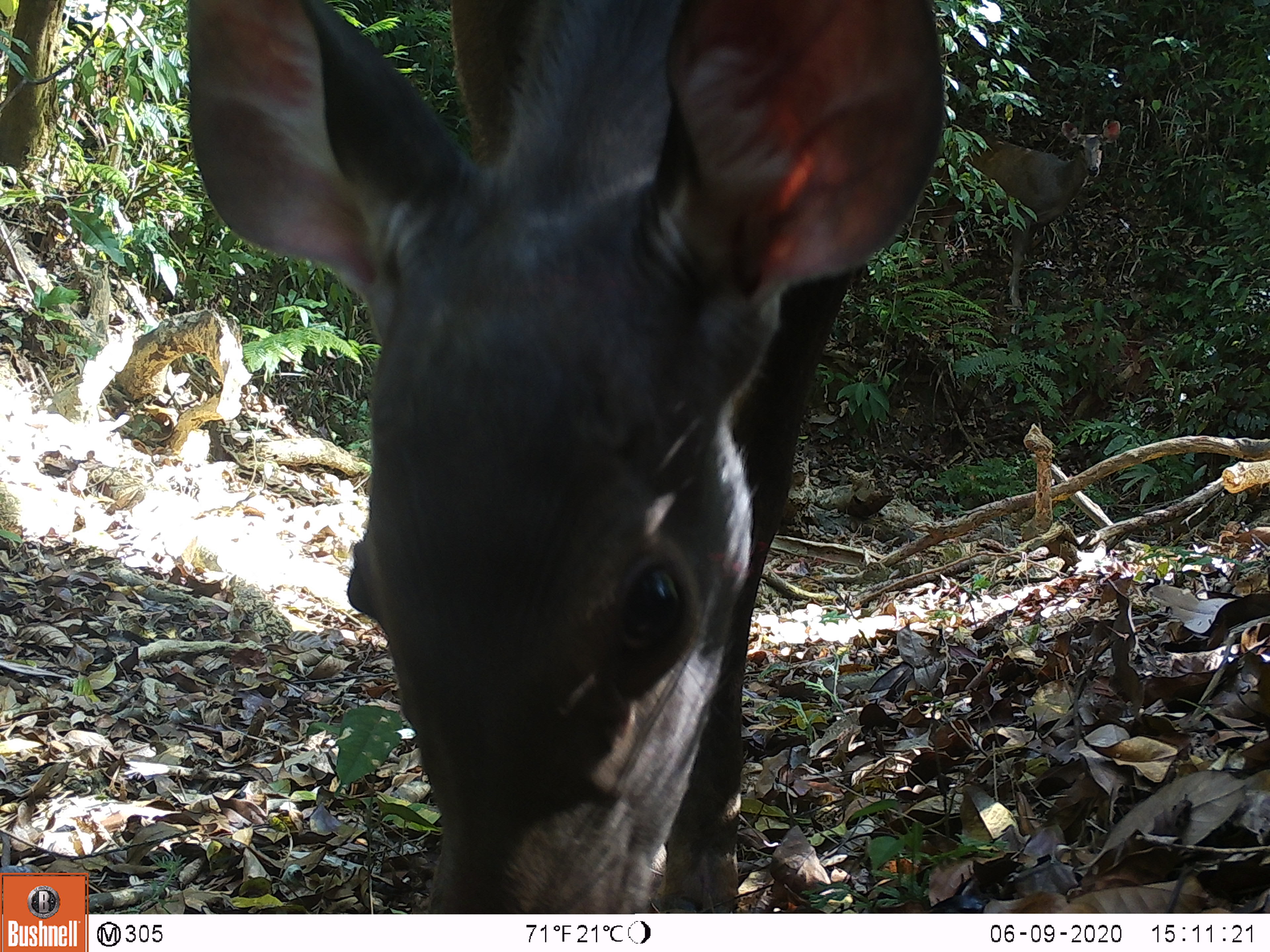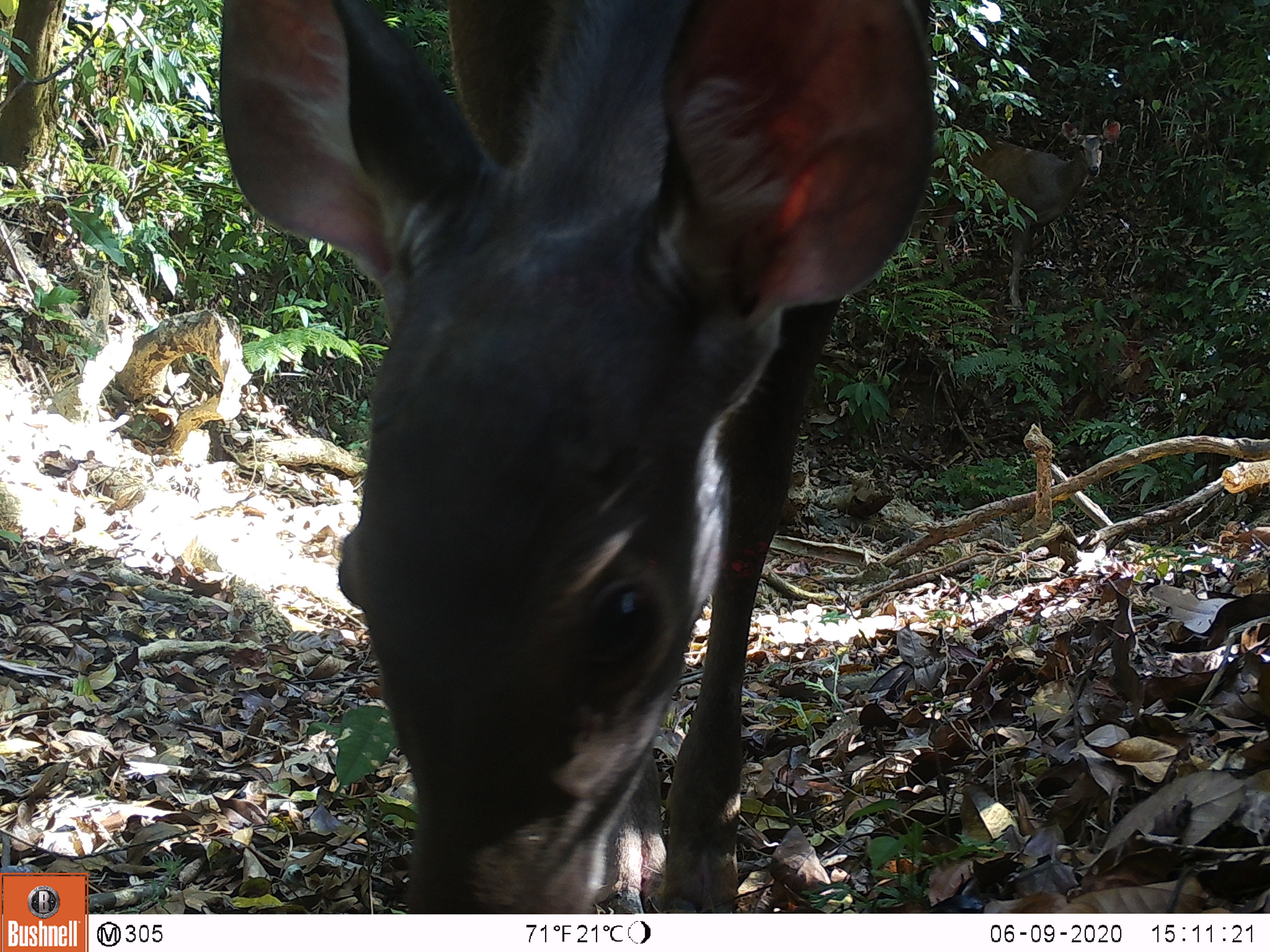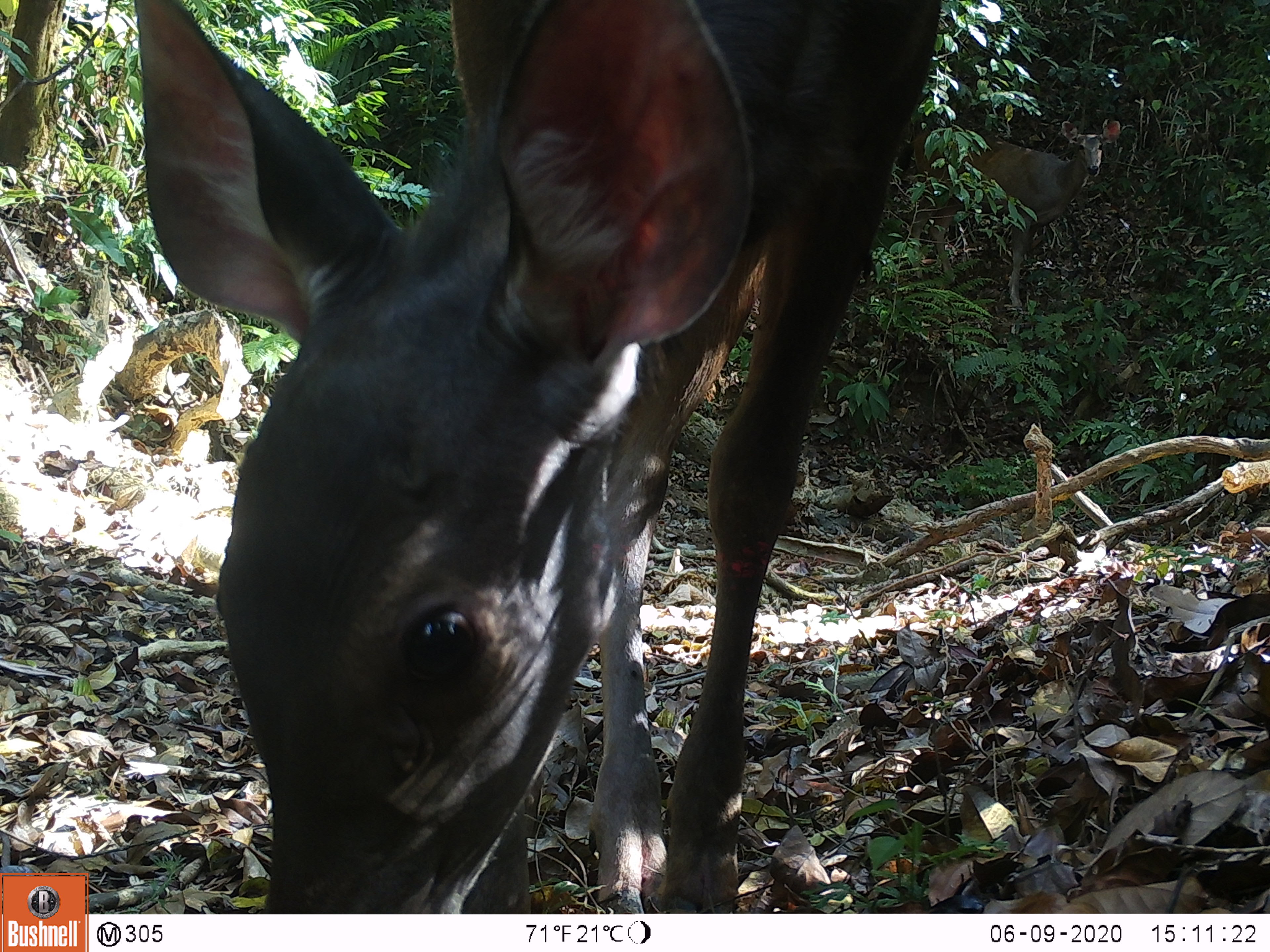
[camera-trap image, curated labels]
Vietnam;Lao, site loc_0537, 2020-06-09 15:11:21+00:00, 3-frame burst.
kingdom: Animalia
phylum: Chordata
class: Mammalia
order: Artiodactyla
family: Cervidae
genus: Rusa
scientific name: Rusa unicolor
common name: sambar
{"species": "sambar (Rusa unicolor)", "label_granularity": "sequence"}